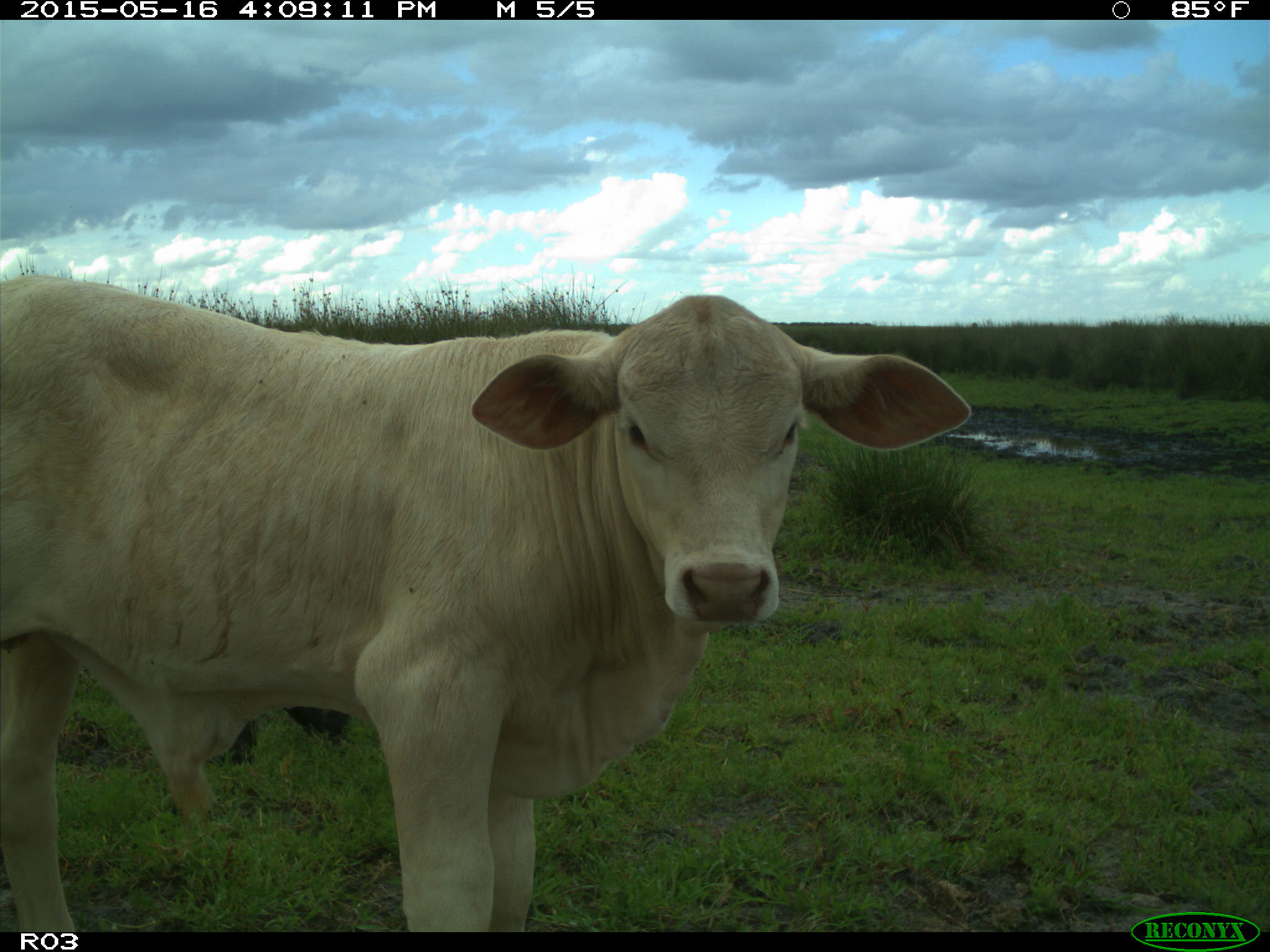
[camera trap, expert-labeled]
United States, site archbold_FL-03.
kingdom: Animalia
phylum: Chordata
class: Mammalia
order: Artiodactyla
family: Bovidae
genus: Bos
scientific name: Bos taurus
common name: domestic cow